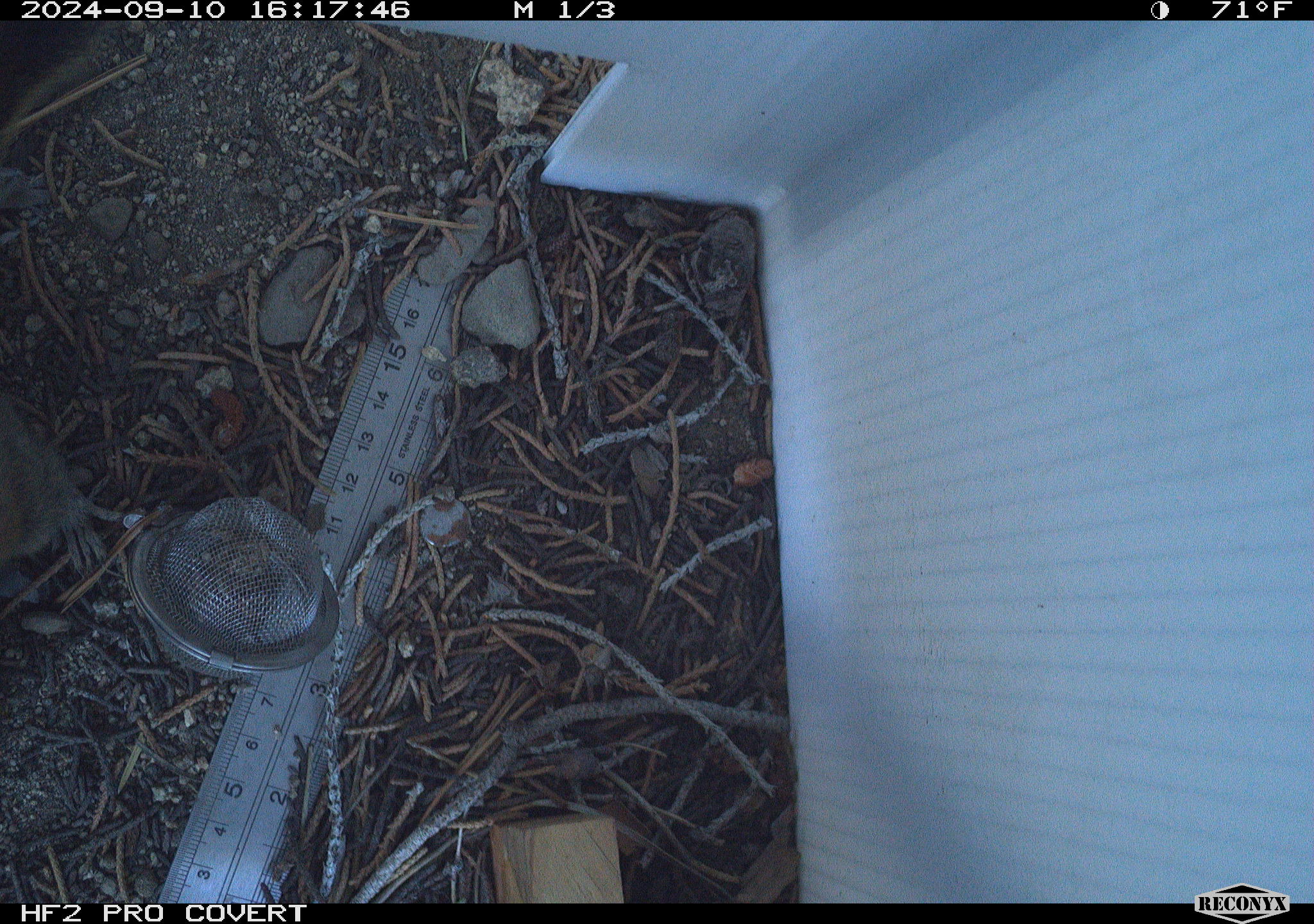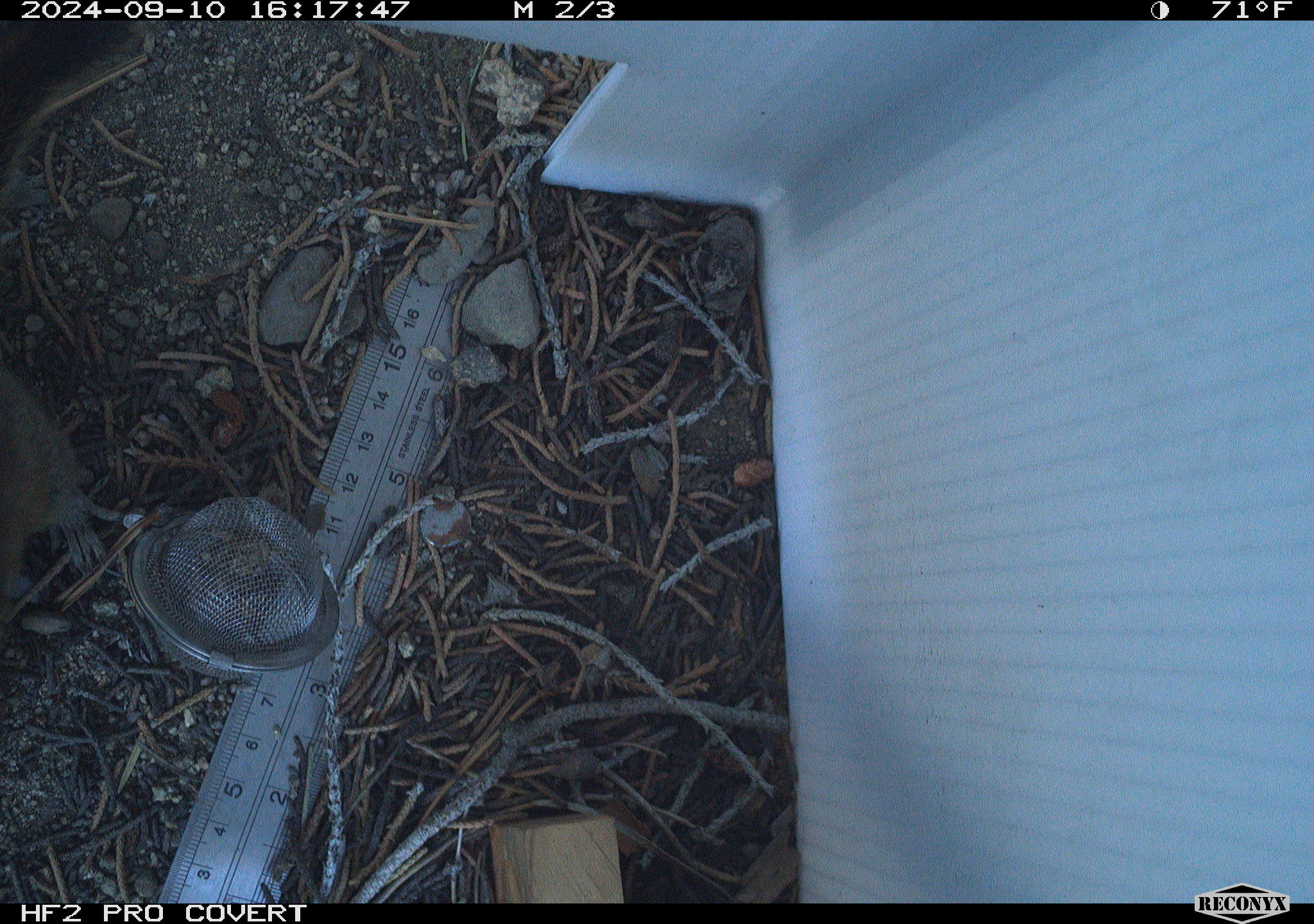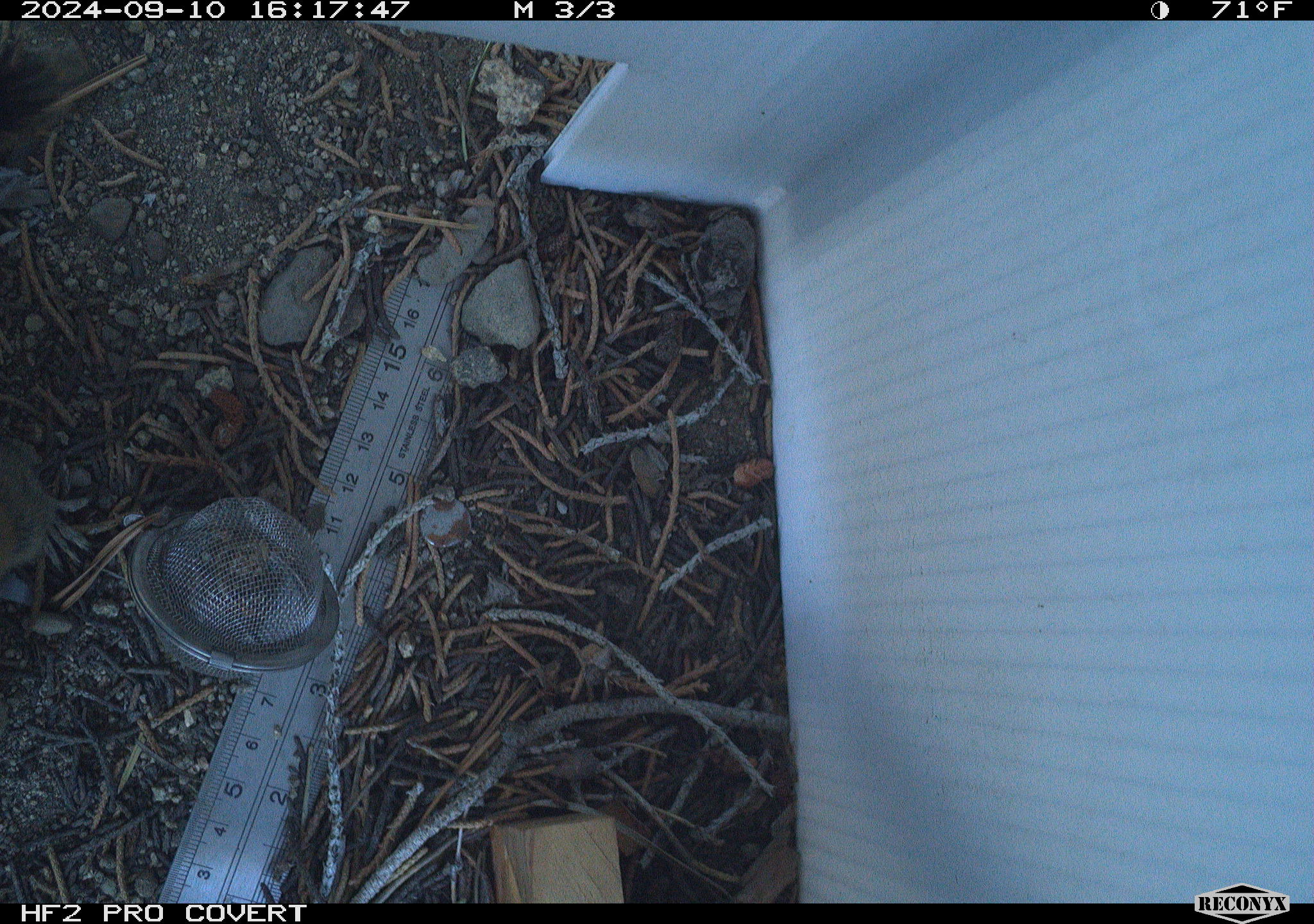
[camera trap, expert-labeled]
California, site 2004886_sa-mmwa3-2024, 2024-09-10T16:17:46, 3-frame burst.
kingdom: Animalia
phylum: Chordata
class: Mammalia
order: Rodentia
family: Sciuridae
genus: Neotamias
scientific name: Neotamias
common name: western chipmunks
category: neotamias species